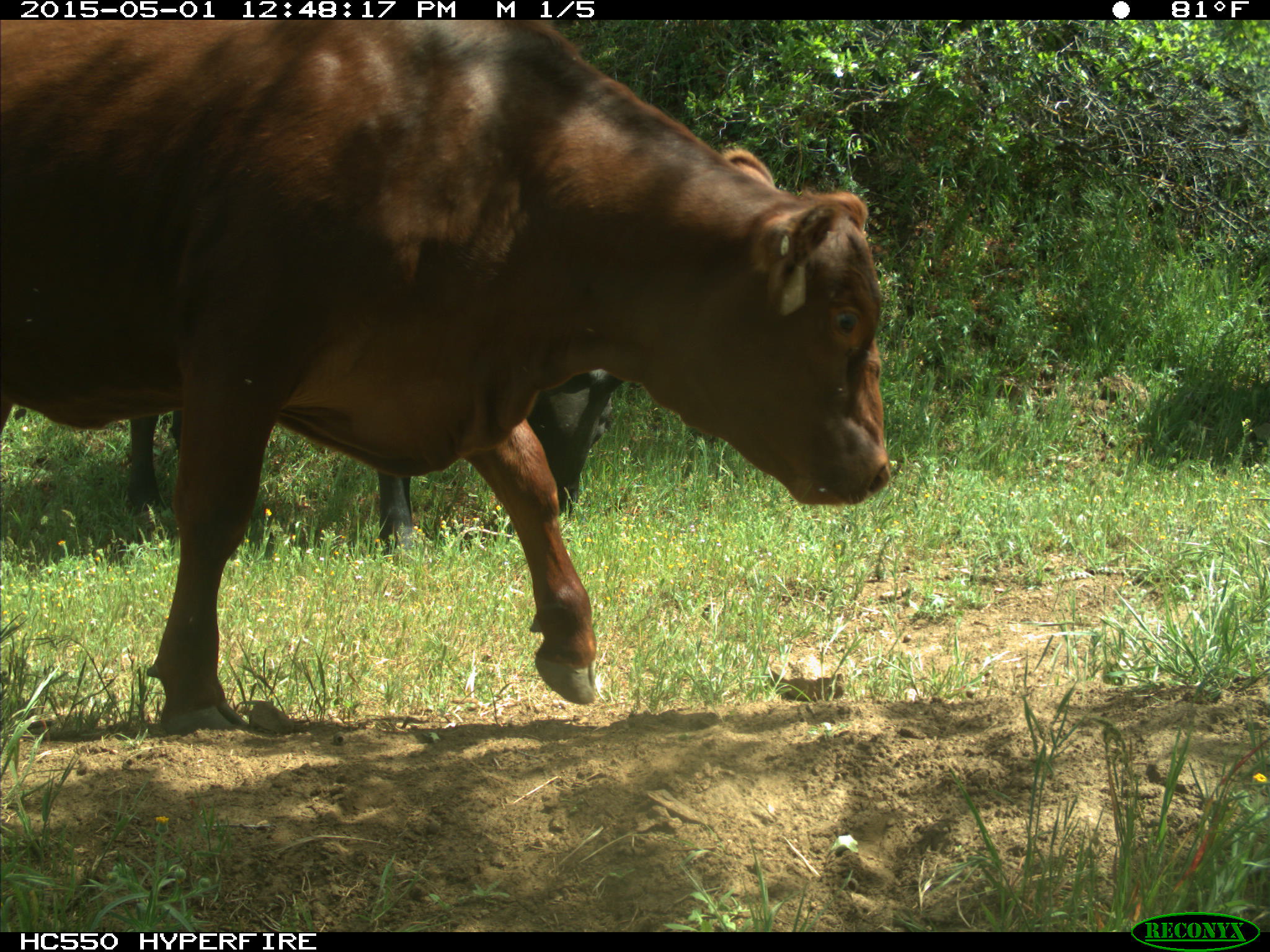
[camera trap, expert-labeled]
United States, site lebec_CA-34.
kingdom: Animalia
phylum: Chordata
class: Mammalia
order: Artiodactyla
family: Bovidae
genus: Bos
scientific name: Bos taurus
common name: domestic cow